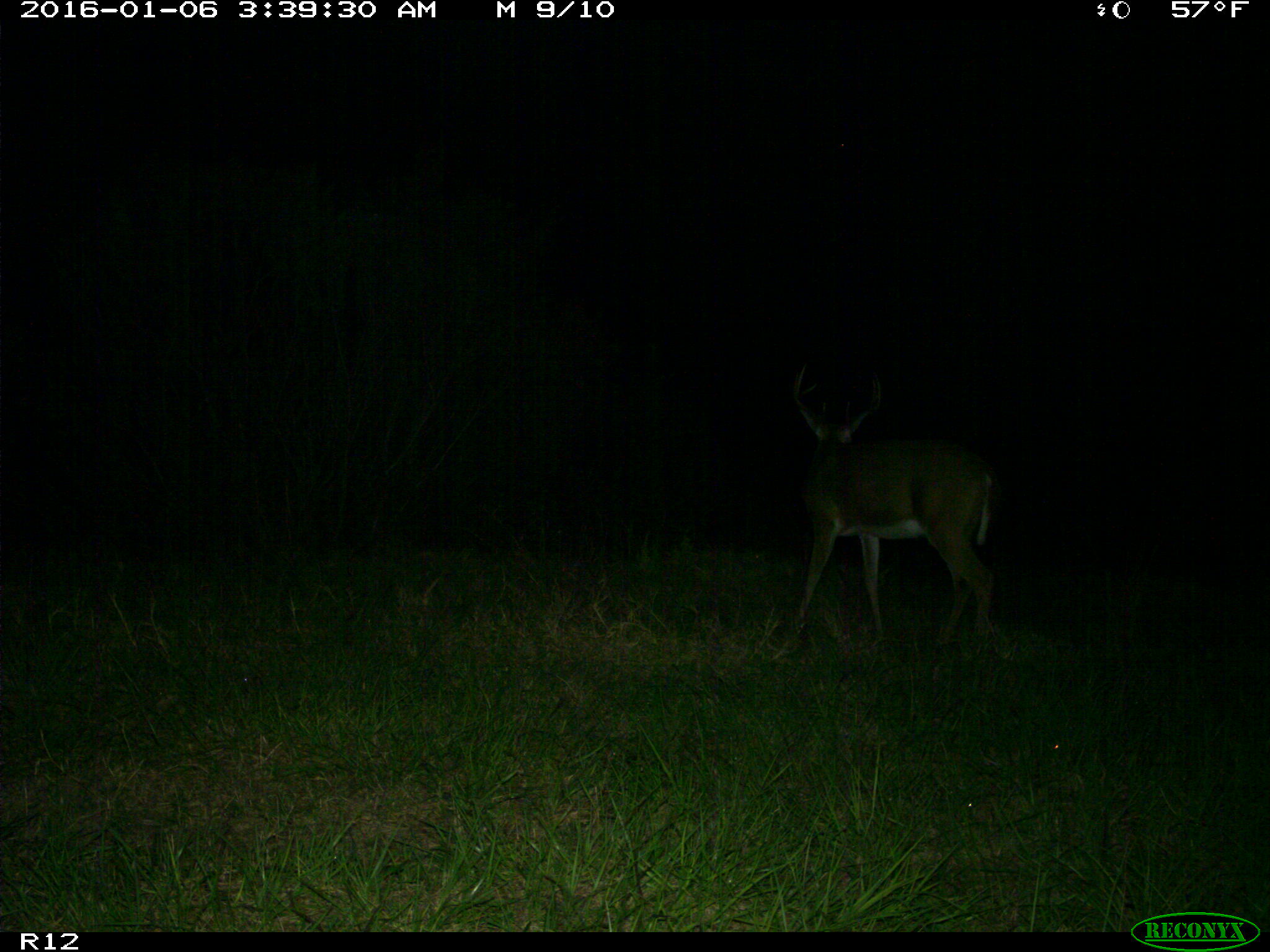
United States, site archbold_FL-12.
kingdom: Animalia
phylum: Chordata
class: Mammalia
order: Artiodactyla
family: Cervidae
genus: Odocoileus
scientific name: Odocoileus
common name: deer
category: unidentified deer